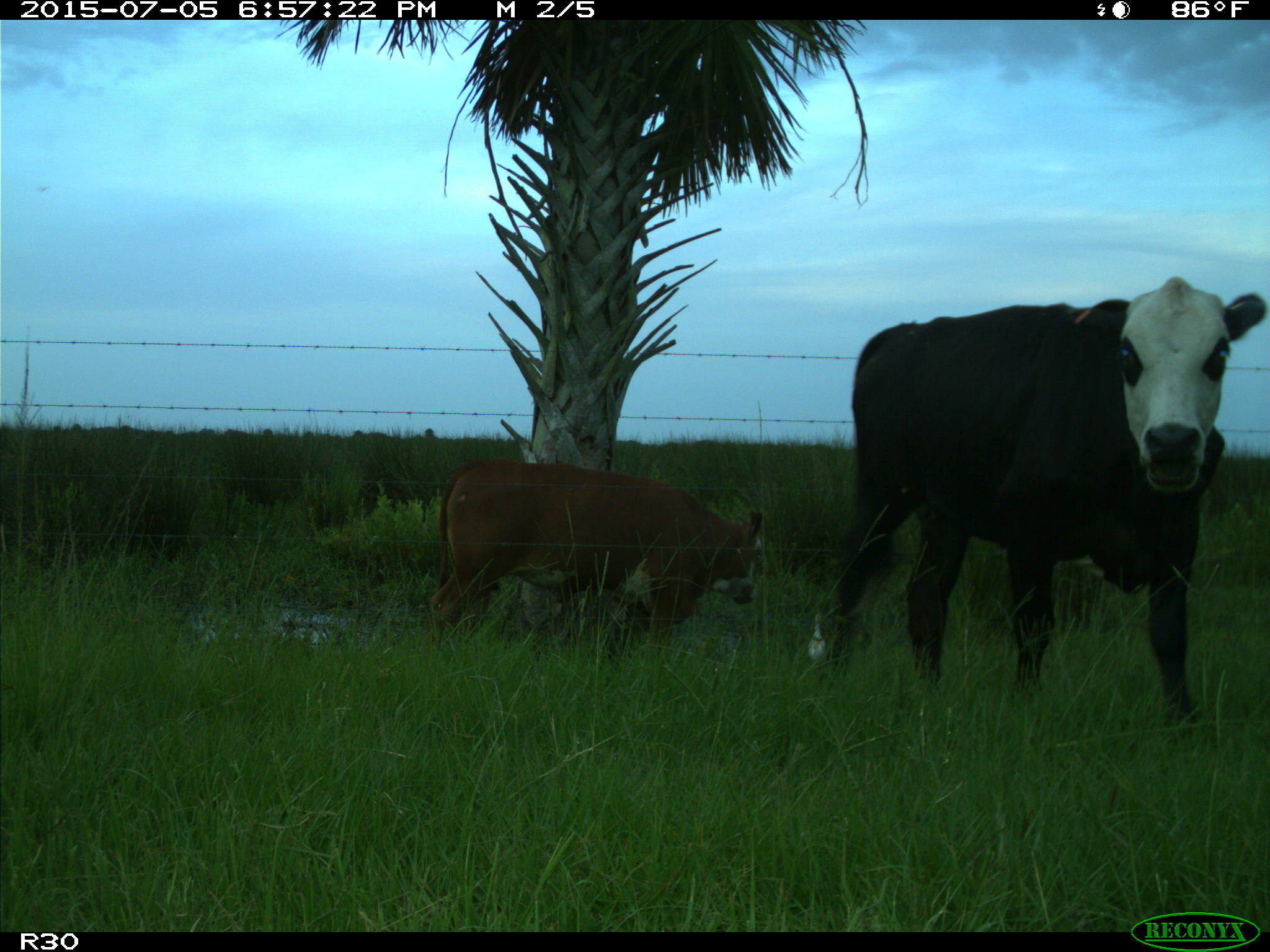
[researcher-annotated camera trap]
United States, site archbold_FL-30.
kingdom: Animalia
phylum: Chordata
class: Mammalia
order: Artiodactyla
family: Bovidae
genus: Bos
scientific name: Bos taurus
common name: domestic cow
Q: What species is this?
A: Bos taurus (domestic cow).